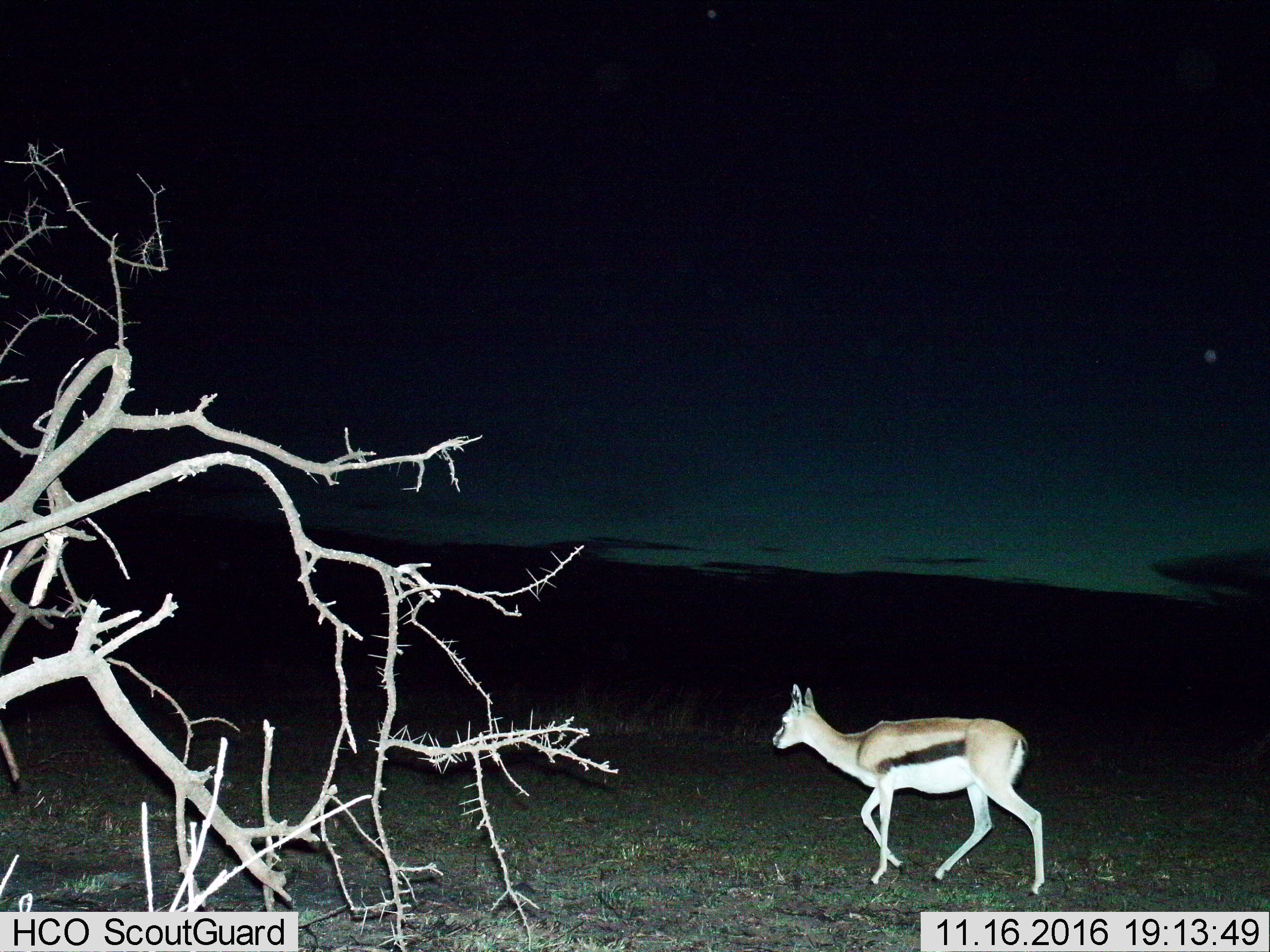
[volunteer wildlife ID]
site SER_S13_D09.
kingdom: Animalia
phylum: Chordata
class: Mammalia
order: Artiodactyla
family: Bovidae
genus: Eudorcas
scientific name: Eudorcas thomsonii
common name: thomson's gazelle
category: gazellethomsons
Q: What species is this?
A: Gazellethomsons (thomson's gazelle) (Eudorcas thomsonii).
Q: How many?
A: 1.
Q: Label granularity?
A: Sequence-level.